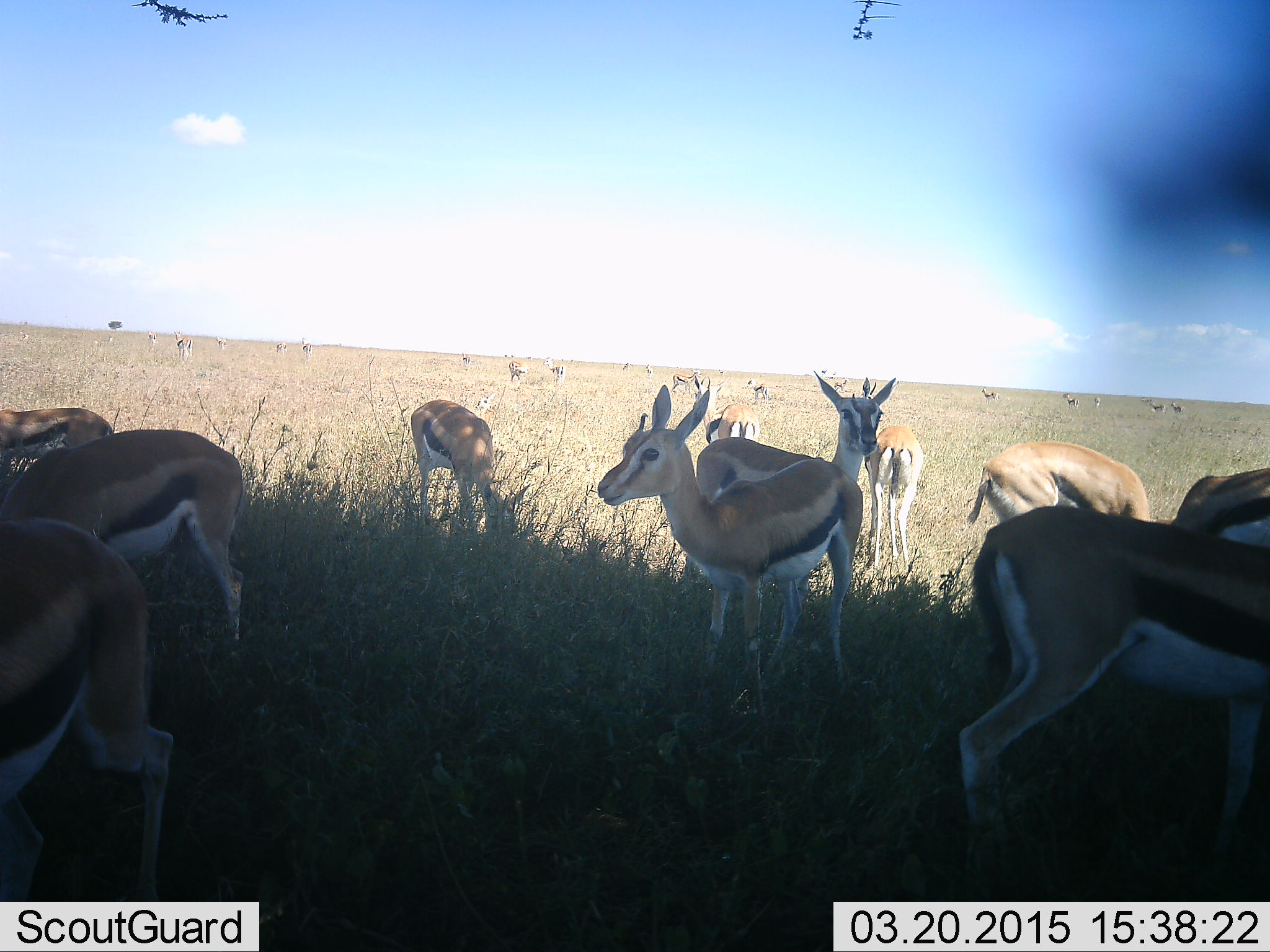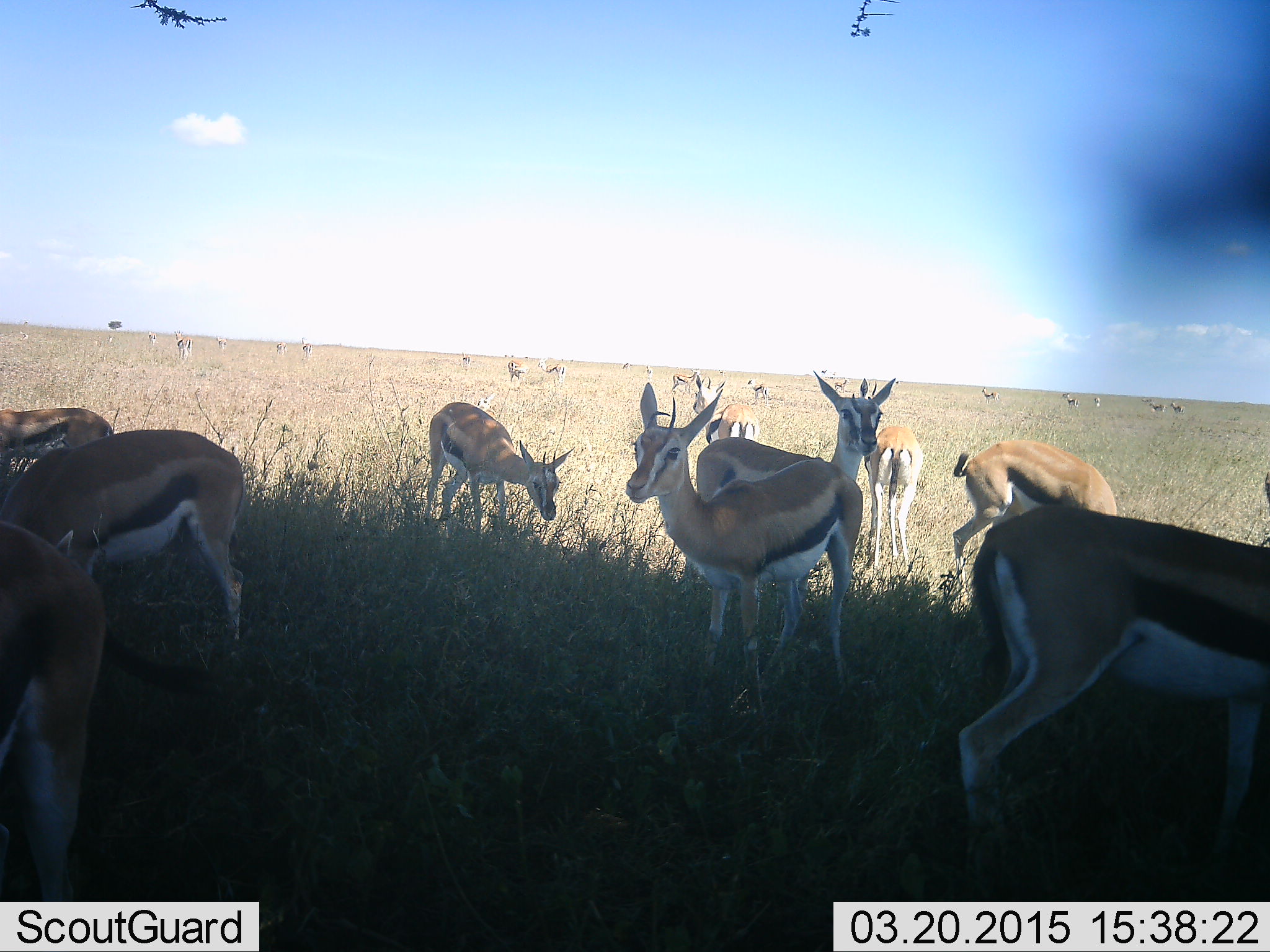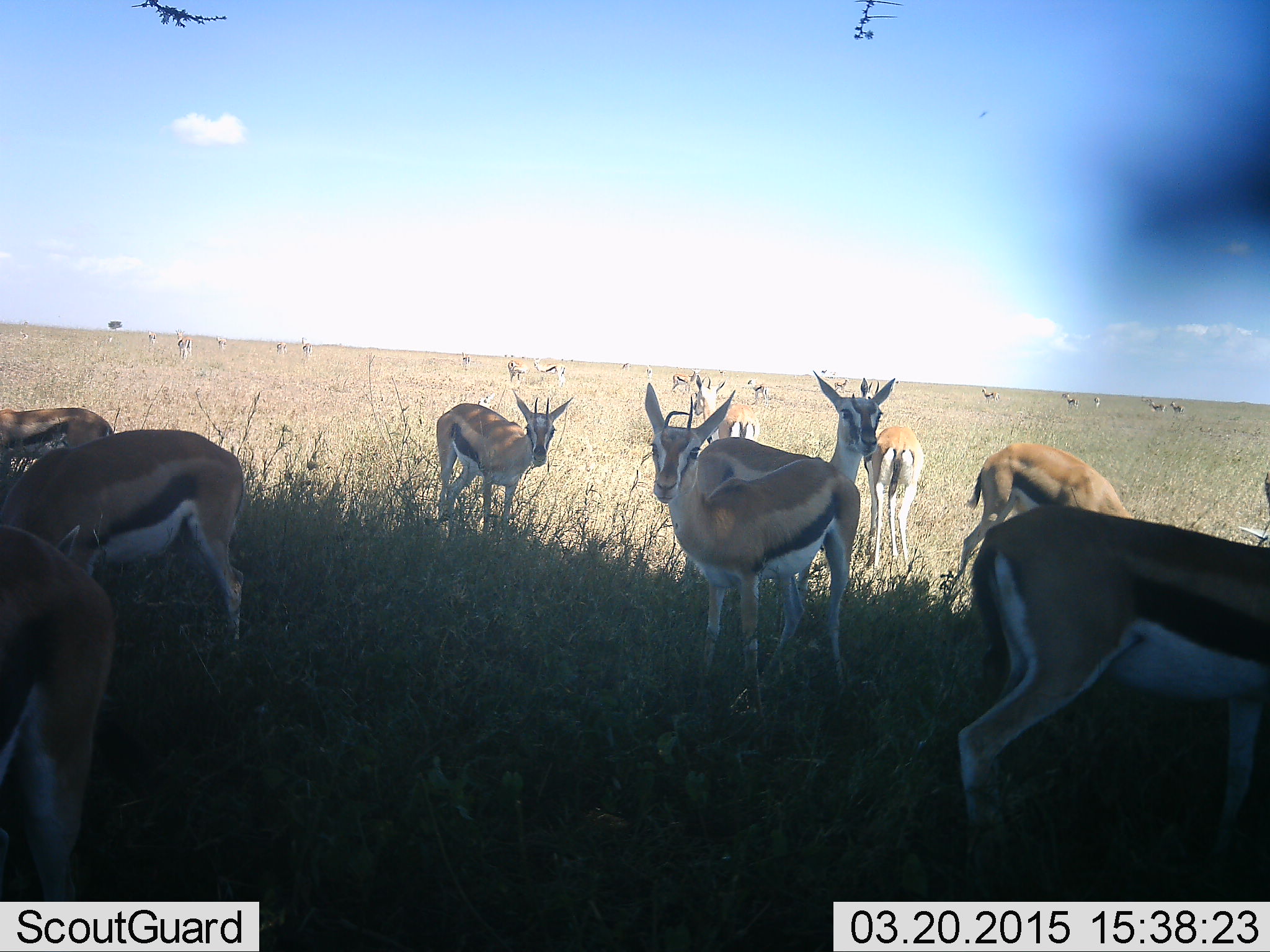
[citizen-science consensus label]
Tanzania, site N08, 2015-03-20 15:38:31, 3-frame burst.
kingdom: Animalia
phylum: Chordata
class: Mammalia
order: Artiodactyla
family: Bovidae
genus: Eudorcas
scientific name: Eudorcas thomsonii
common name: thomson's gazelle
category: gazellethomsons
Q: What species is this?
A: Gazellethomsons (thomson's gazelle) (Eudorcas thomsonii).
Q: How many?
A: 11-50.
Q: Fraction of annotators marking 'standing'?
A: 80%.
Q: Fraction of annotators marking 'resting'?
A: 10%.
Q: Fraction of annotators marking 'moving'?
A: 50%.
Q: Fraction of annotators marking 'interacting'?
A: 0%.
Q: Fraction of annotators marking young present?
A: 20%.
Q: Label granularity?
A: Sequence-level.